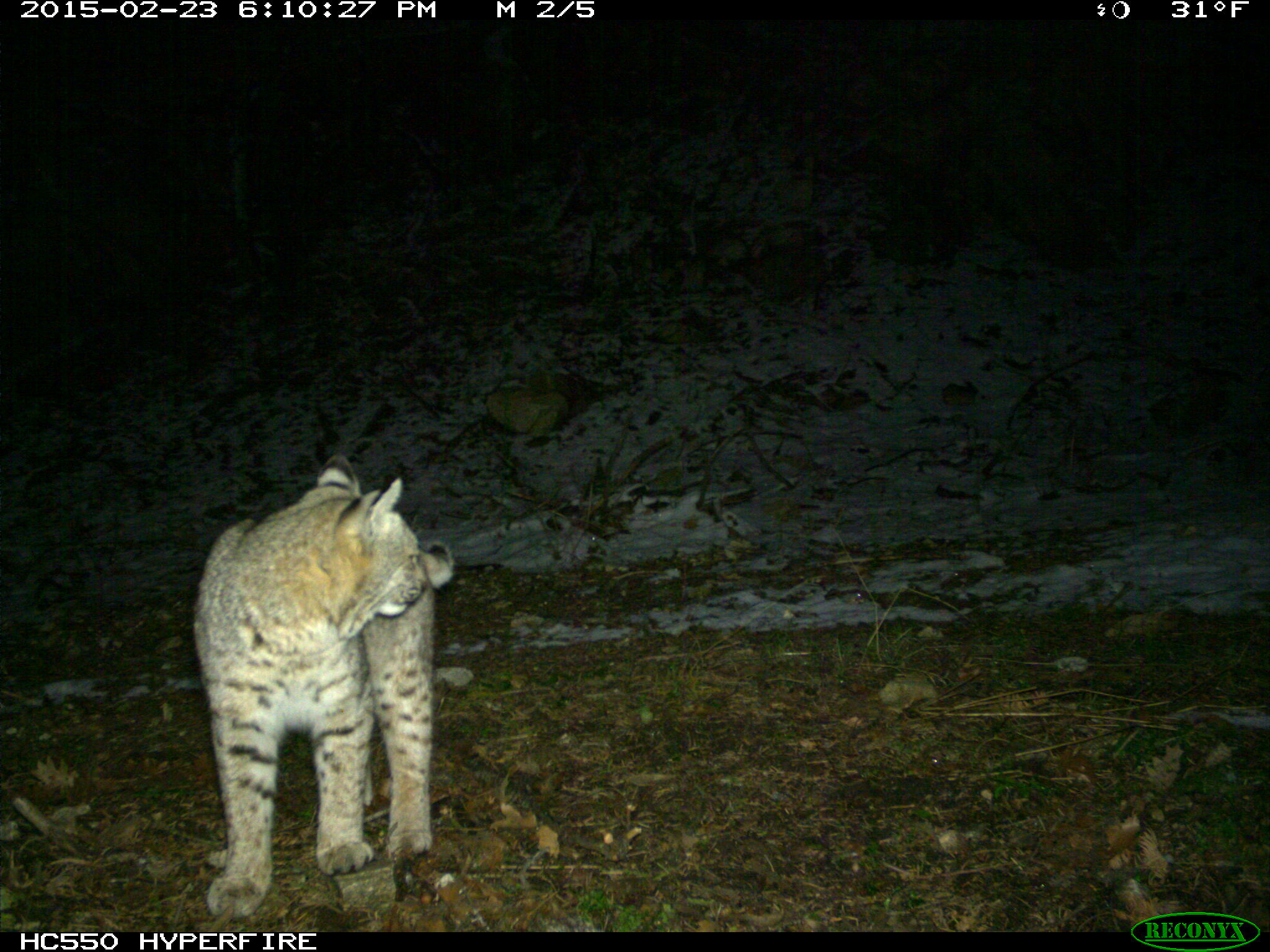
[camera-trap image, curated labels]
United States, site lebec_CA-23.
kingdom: Animalia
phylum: Chordata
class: Mammalia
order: Carnivora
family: Felidae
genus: Lynx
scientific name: Lynx rufus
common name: bobcat